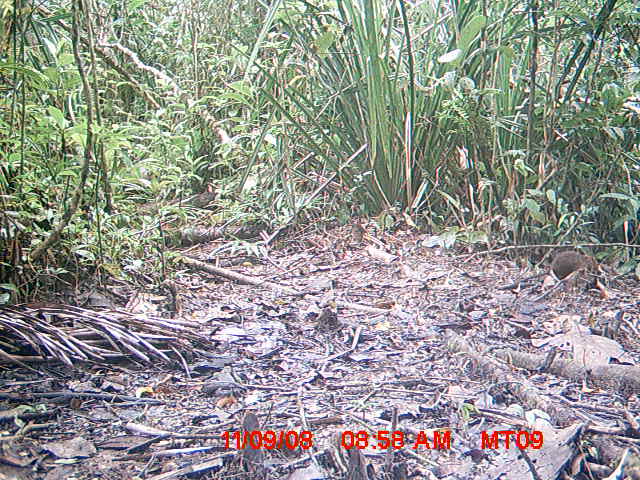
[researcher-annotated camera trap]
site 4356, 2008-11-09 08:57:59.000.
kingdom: Animalia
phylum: Chordata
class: Aves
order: Cuculiformes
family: Cuculidae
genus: Coua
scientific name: Coua serriana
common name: red-breasted coua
Coua serriana (red-breasted coua), count 1.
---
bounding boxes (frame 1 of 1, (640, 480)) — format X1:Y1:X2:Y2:
coua serriana: 504:247:598:292